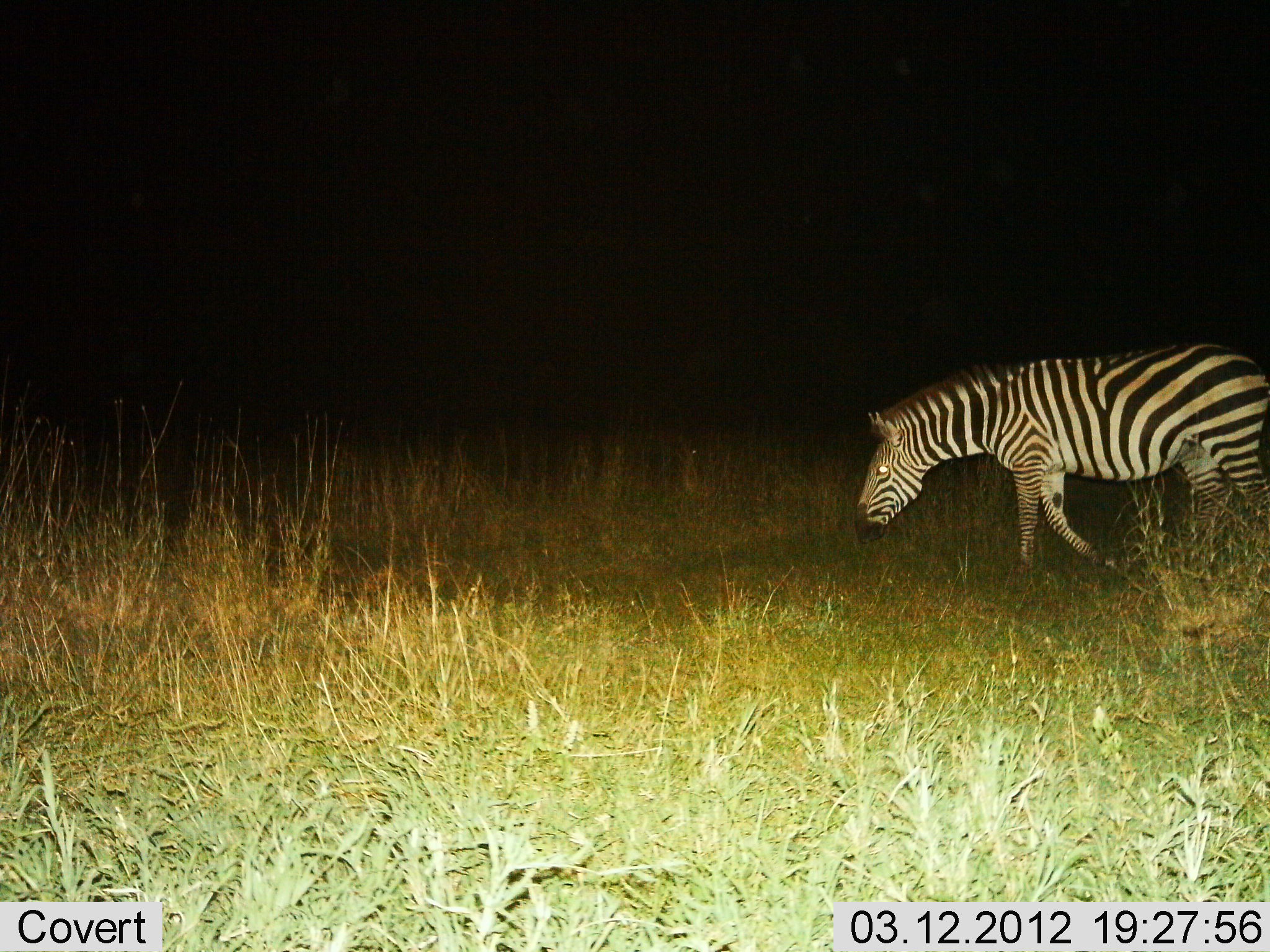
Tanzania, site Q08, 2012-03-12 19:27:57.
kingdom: Animalia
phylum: Chordata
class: Mammalia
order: Perissodactyla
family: Equidae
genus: Equus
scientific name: Equus quagga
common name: plains zebra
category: zebra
Zebra (plains zebra) (Equus quagga), count 1. Behavior (volunteer vote fractions): standing 13%, resting 0%, moving 87%, interacting 0%. Young present (vote fraction): 0%. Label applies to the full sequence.